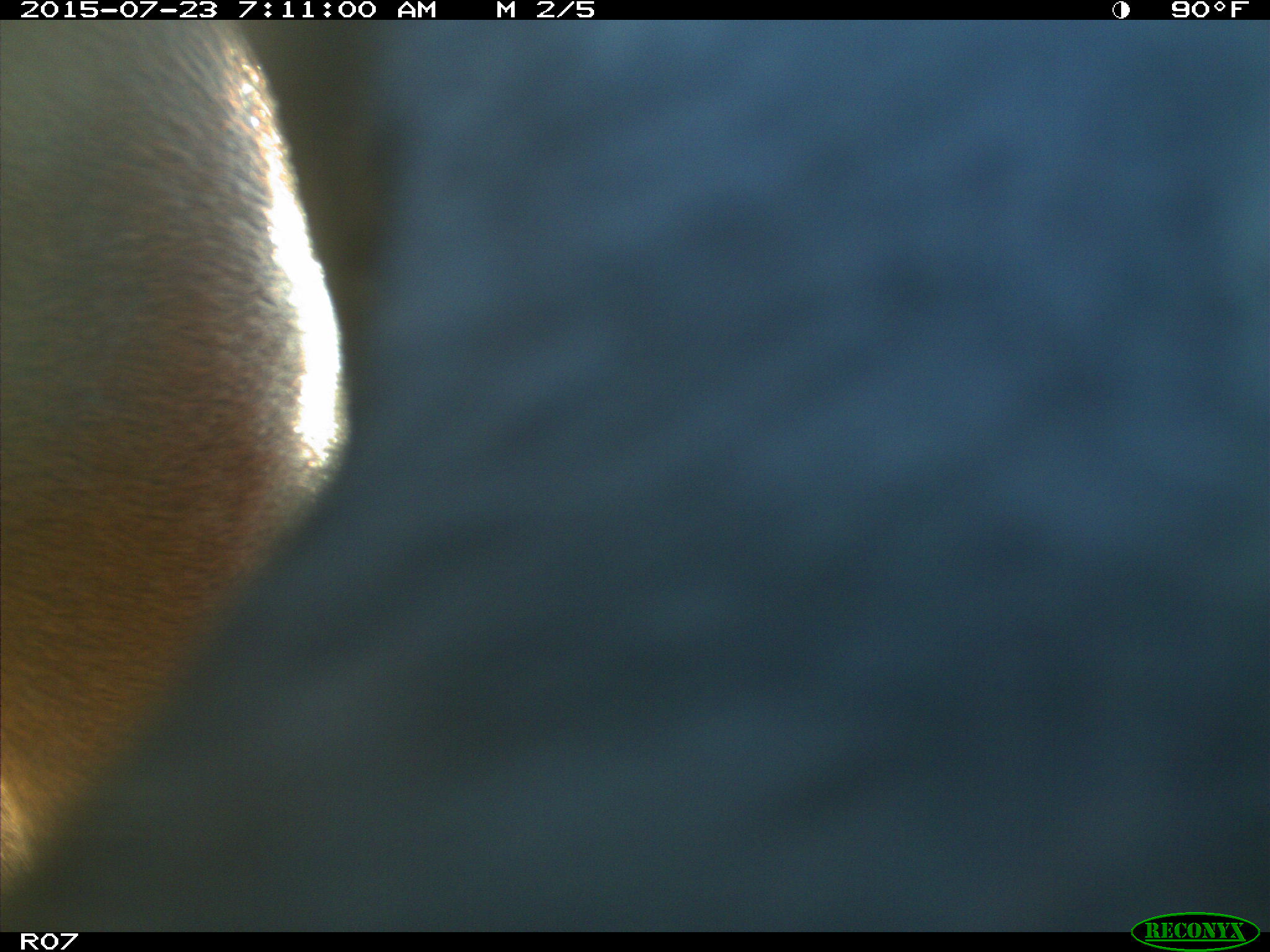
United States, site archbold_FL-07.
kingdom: Animalia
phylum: Chordata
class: Mammalia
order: Artiodactyla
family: Bovidae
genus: Bos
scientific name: Bos taurus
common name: domestic cow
Bos taurus (domestic cow).